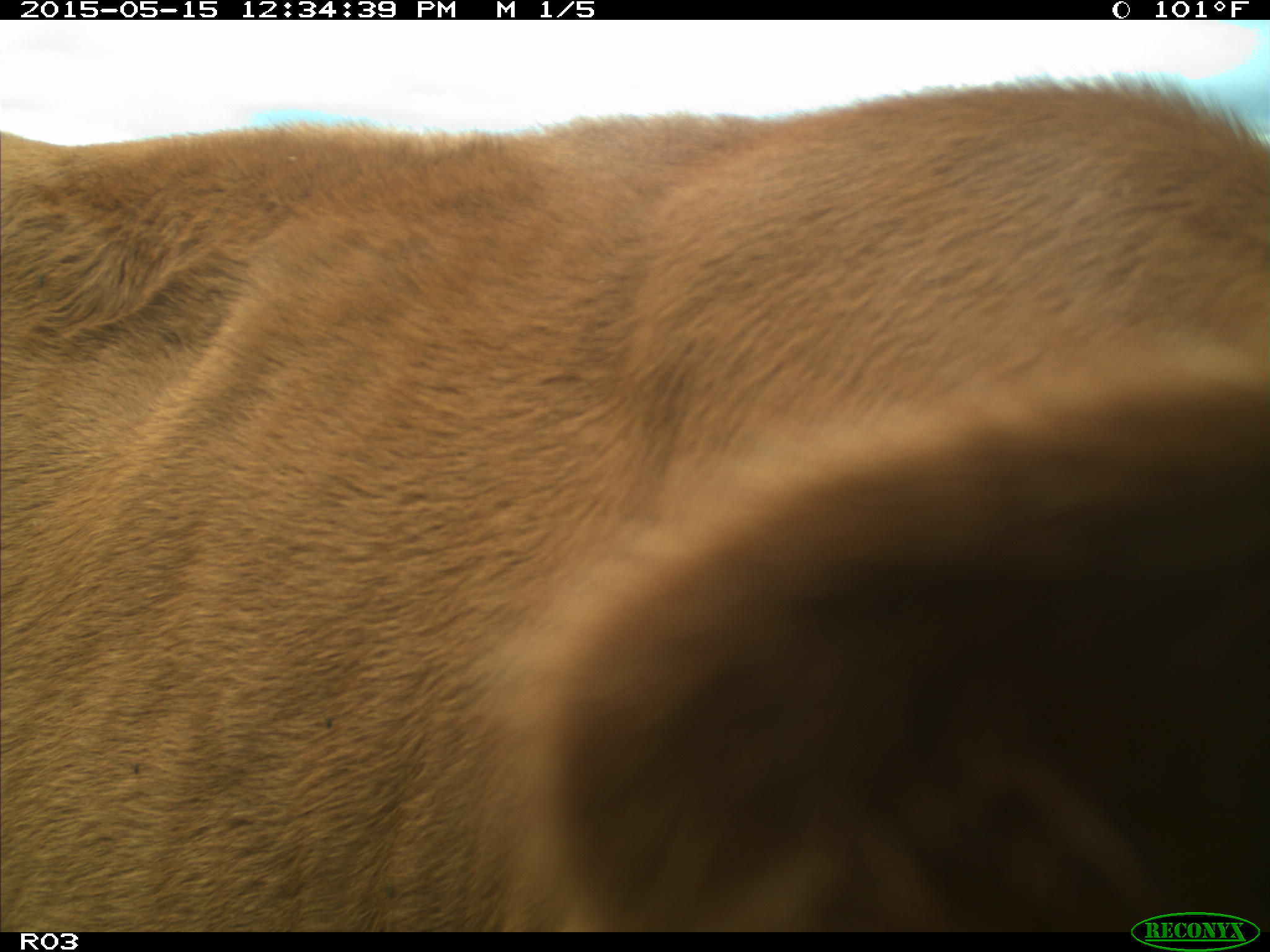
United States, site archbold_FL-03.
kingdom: Animalia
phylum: Chordata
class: Mammalia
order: Artiodactyla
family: Bovidae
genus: Bos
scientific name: Bos taurus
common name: domestic cow